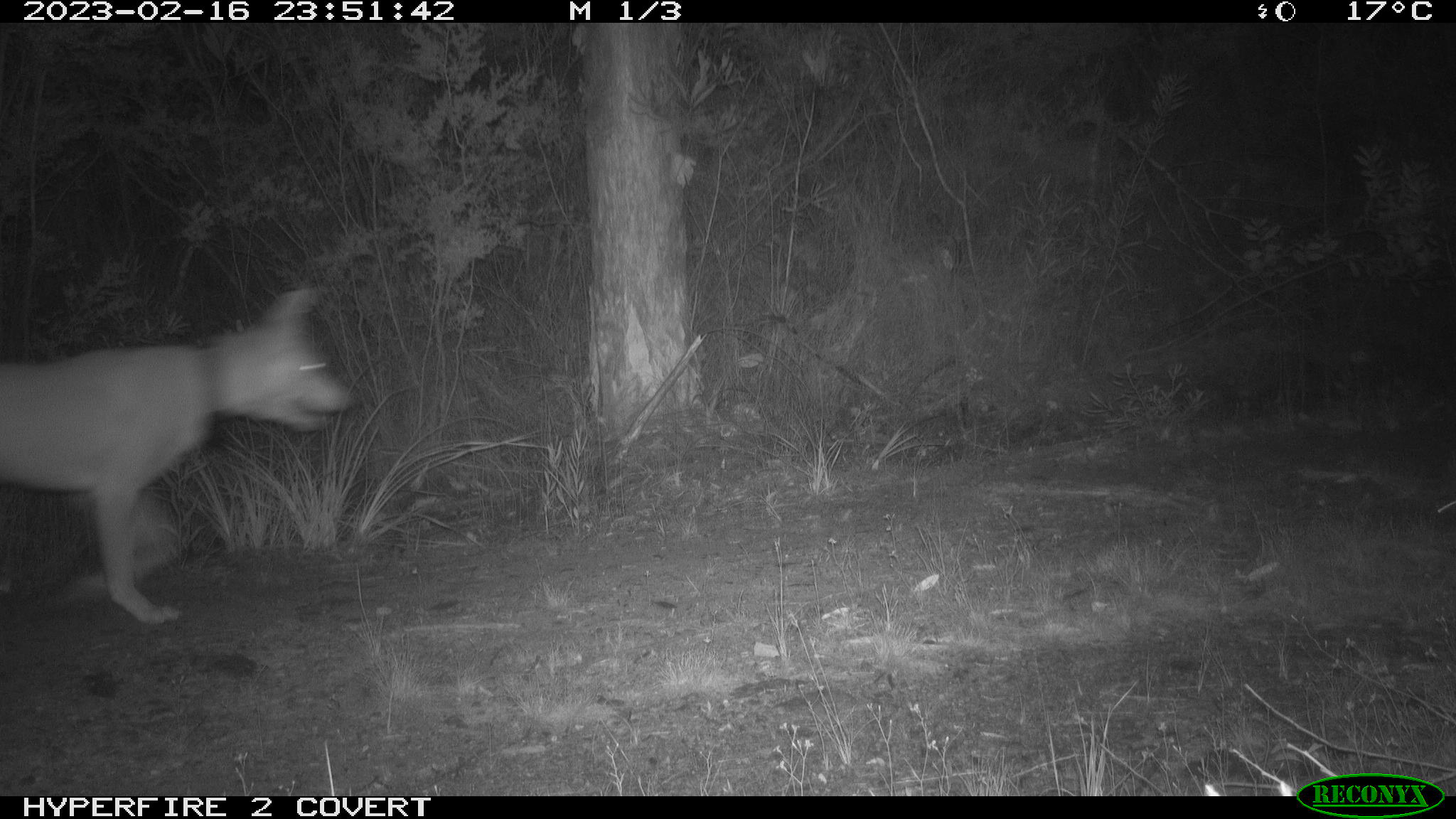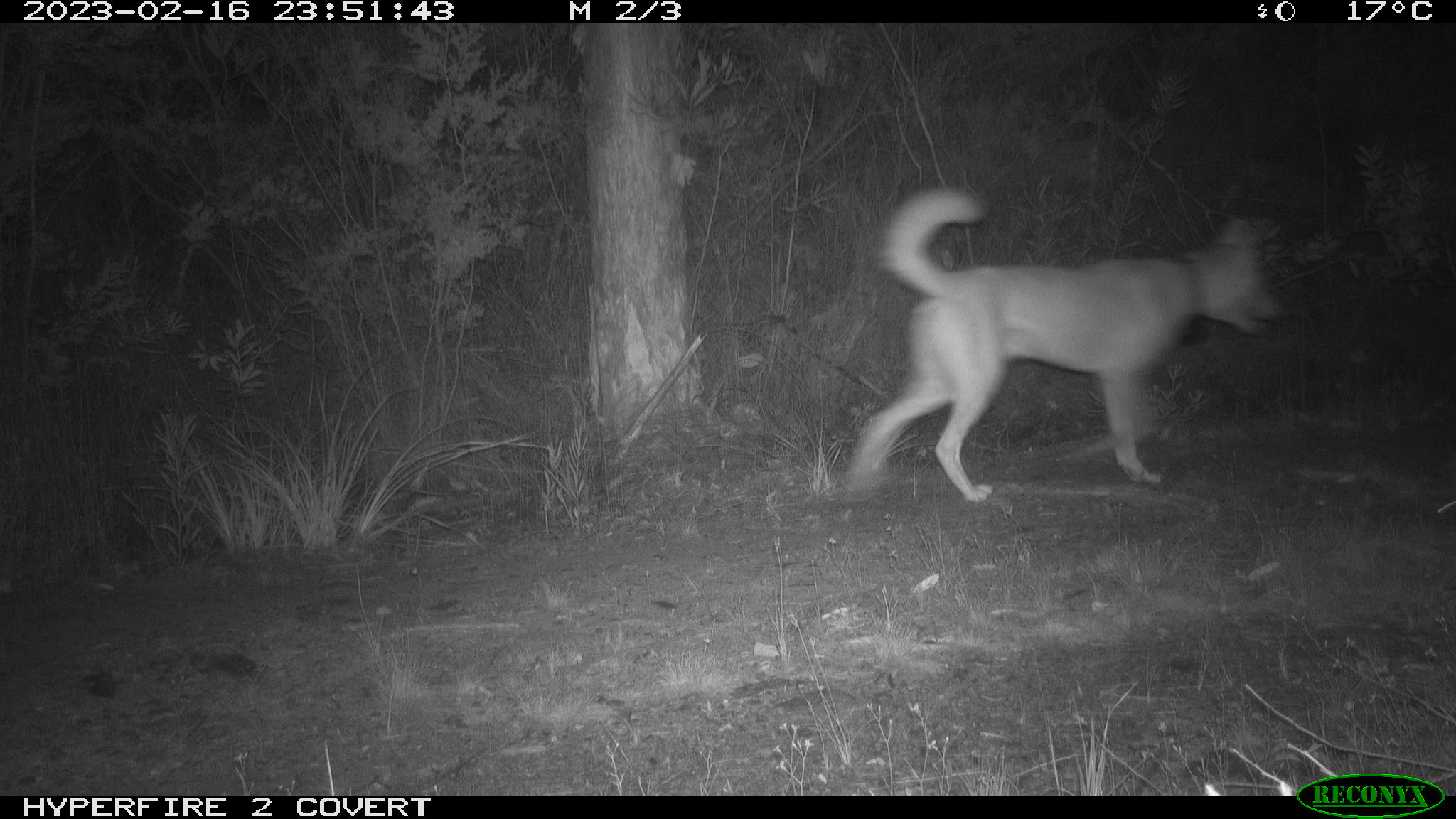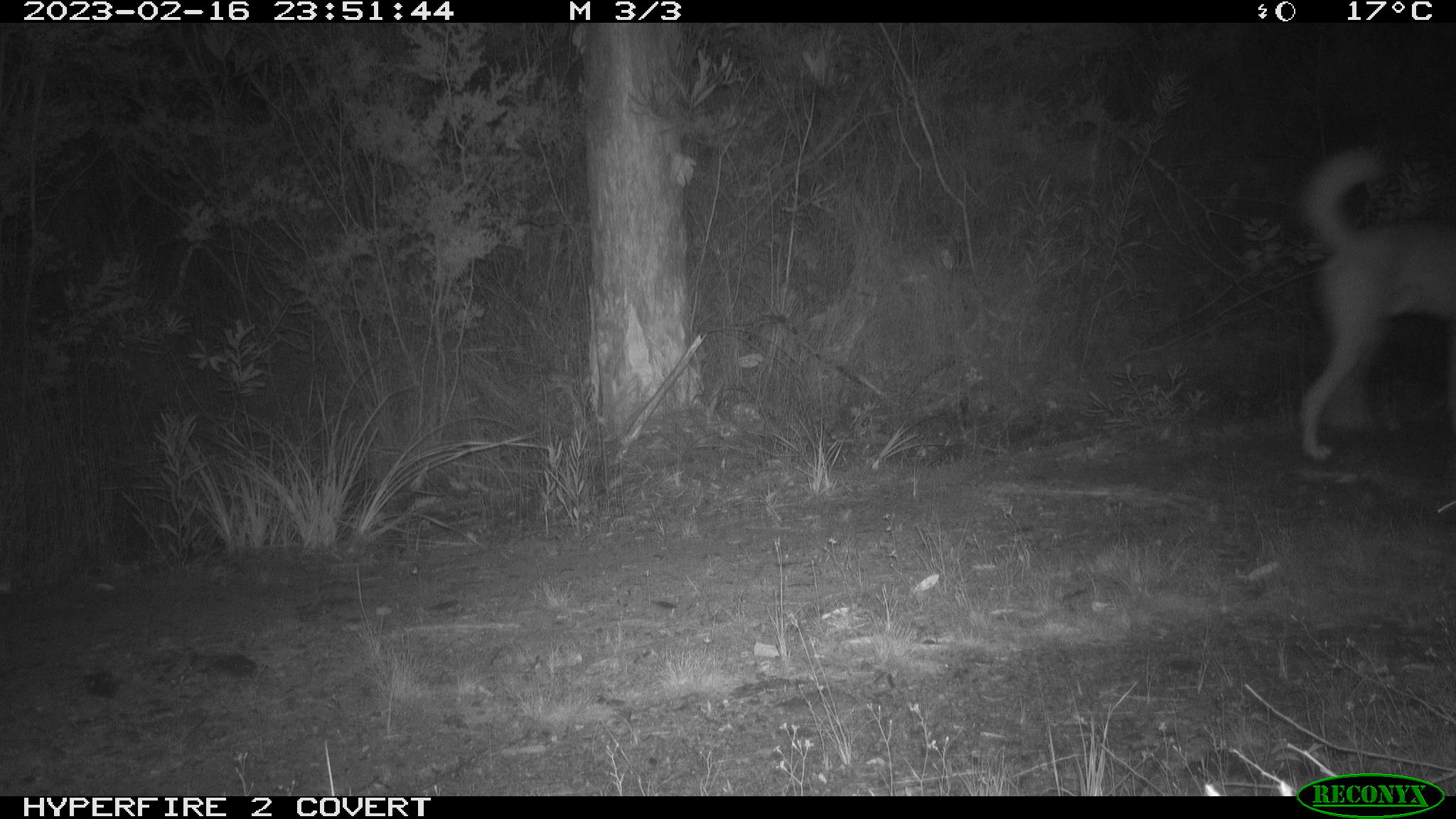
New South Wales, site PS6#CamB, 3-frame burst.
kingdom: Animalia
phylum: Chordata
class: Mammalia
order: Carnivora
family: Canidae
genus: Canis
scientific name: Canis familiaris dingo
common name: dingo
Dingo (Canis familiaris dingo).